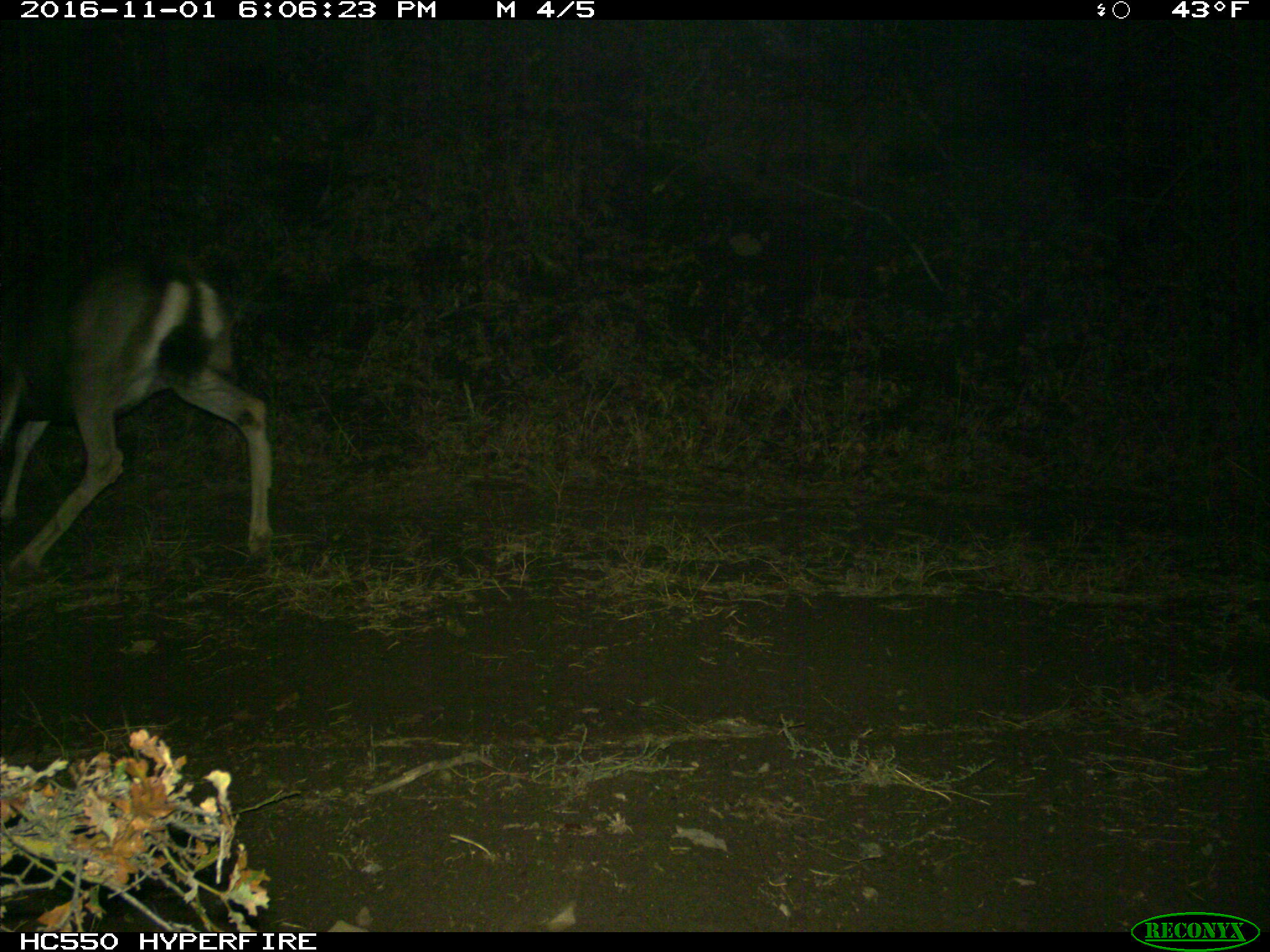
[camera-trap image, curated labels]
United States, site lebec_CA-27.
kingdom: Animalia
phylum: Chordata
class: Mammalia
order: Artiodactyla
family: Cervidae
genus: Odocoileus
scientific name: Odocoileus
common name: deer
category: unidentified deer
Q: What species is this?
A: Unidentified deer (deer) (Odocoileus).